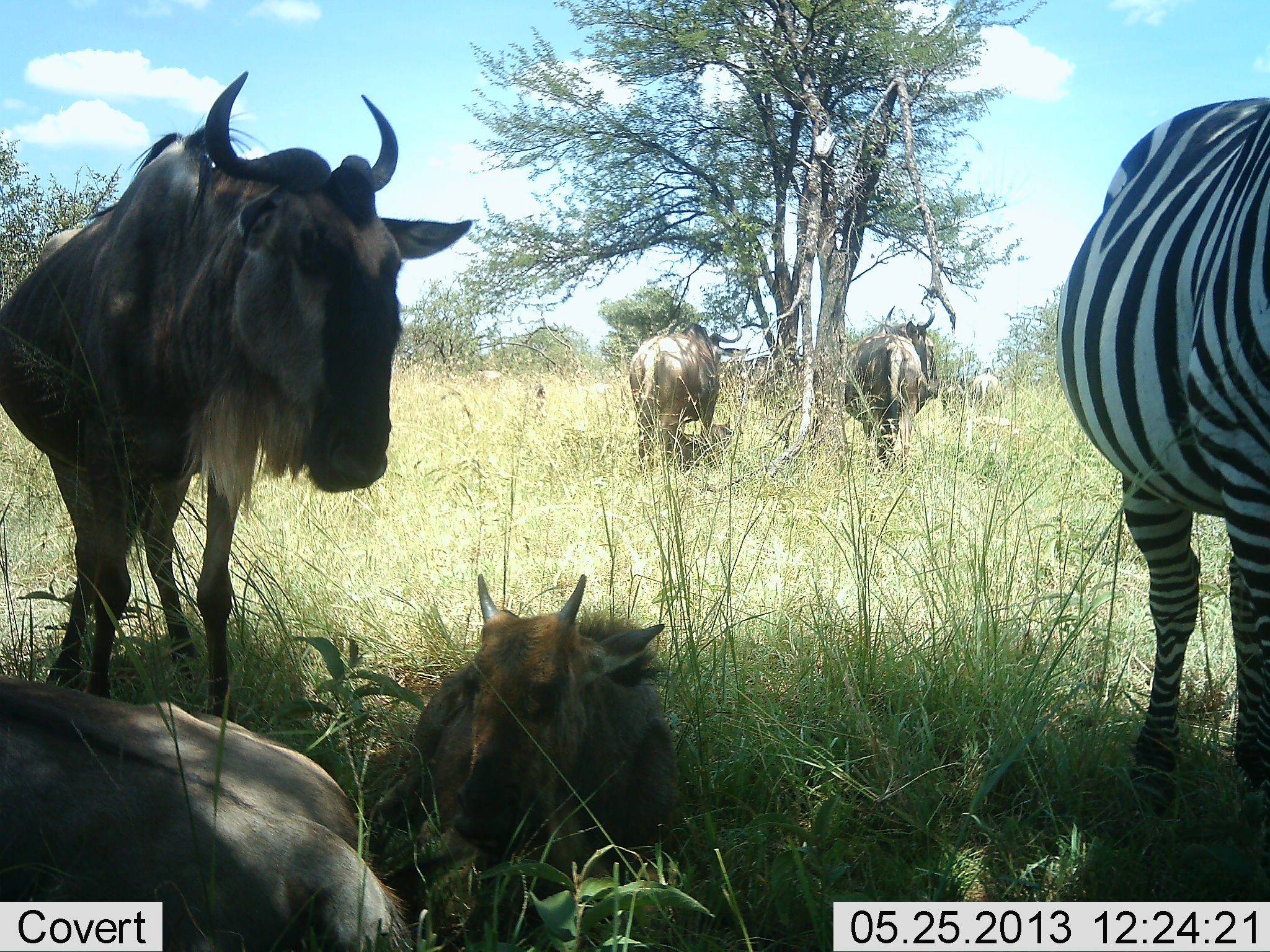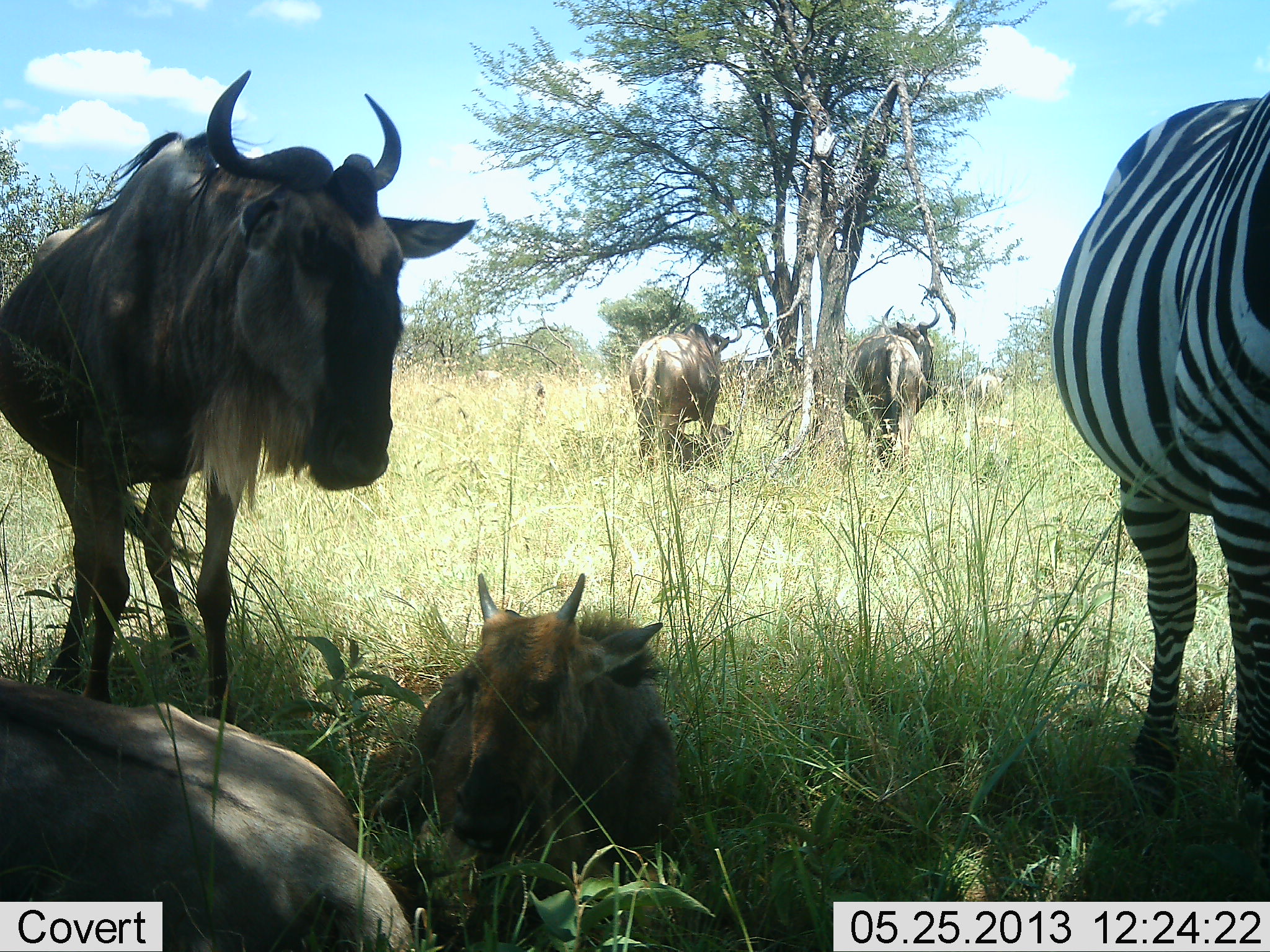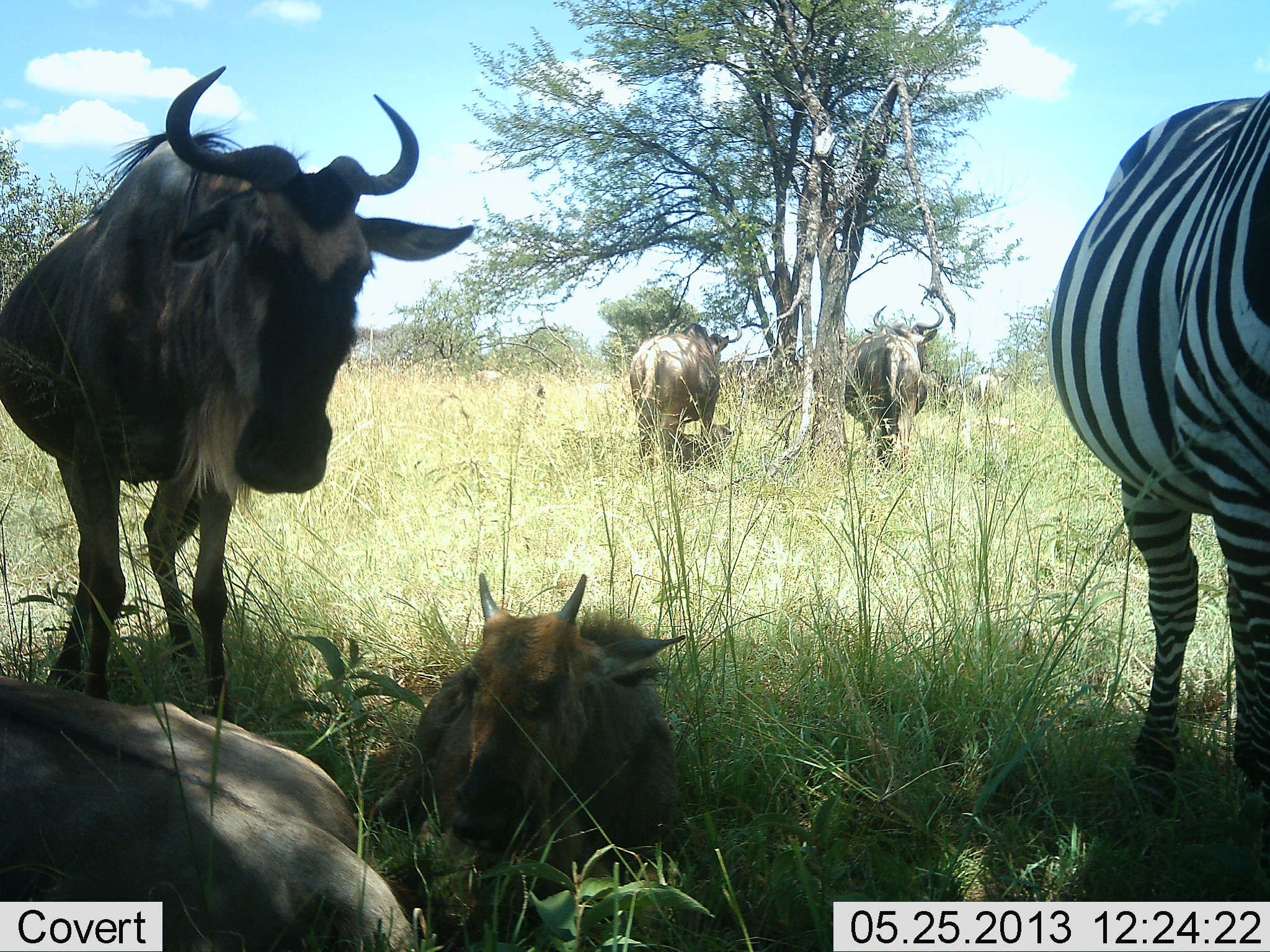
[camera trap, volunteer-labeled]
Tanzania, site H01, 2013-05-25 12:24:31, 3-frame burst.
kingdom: Animalia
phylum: Chordata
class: Mammalia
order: Artiodactyla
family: Bovidae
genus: Connochaetes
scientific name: Connochaetes taurinus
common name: blue wildebeest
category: wildebeest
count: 5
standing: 84%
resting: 92%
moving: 4%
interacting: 4%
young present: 52%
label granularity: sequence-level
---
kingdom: Animalia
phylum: Chordata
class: Mammalia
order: Perissodactyla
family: Equidae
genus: Equus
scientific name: Equus quagga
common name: plains zebra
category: zebra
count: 1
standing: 100%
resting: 0%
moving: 0%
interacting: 0%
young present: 0%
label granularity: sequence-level